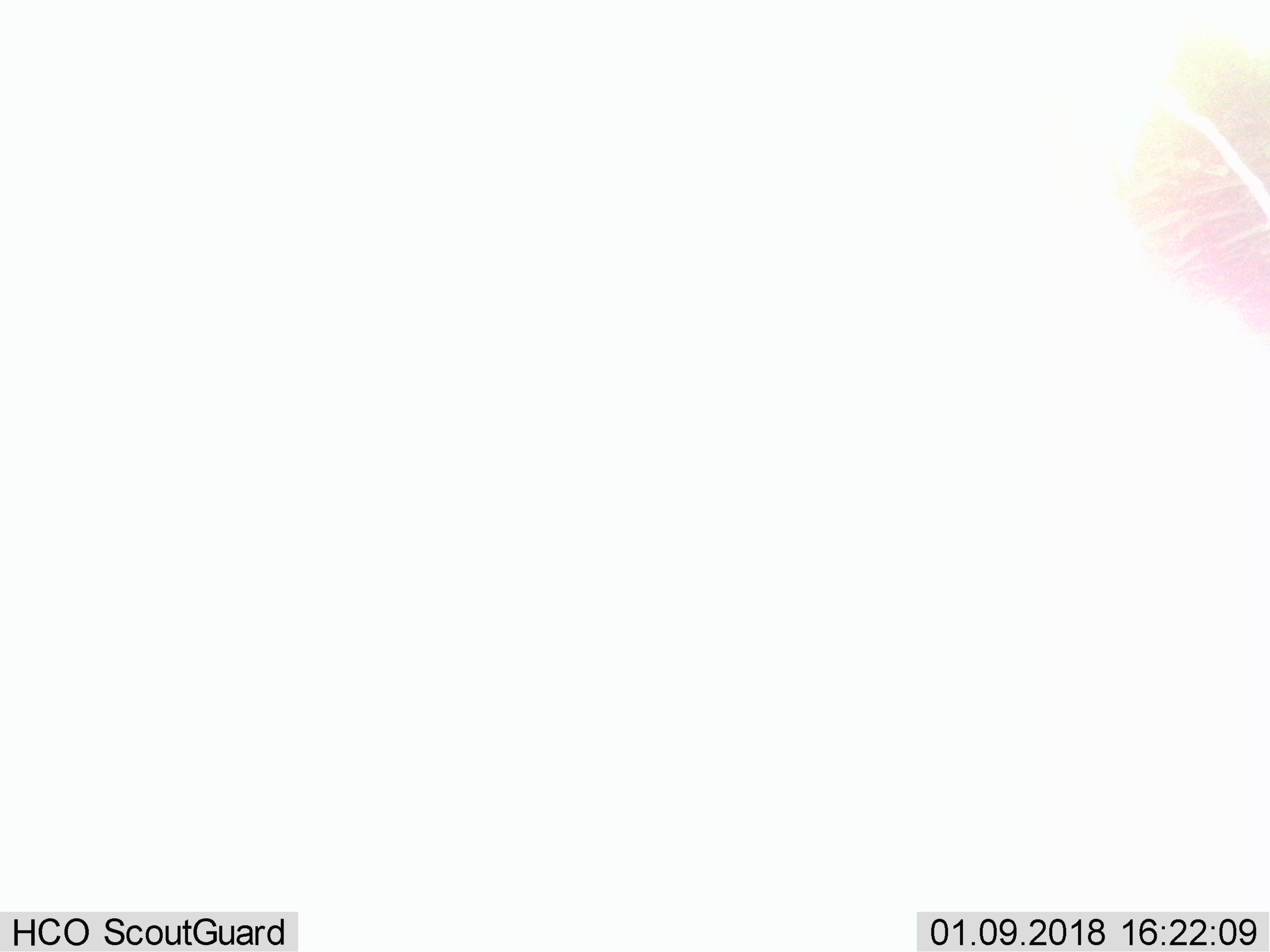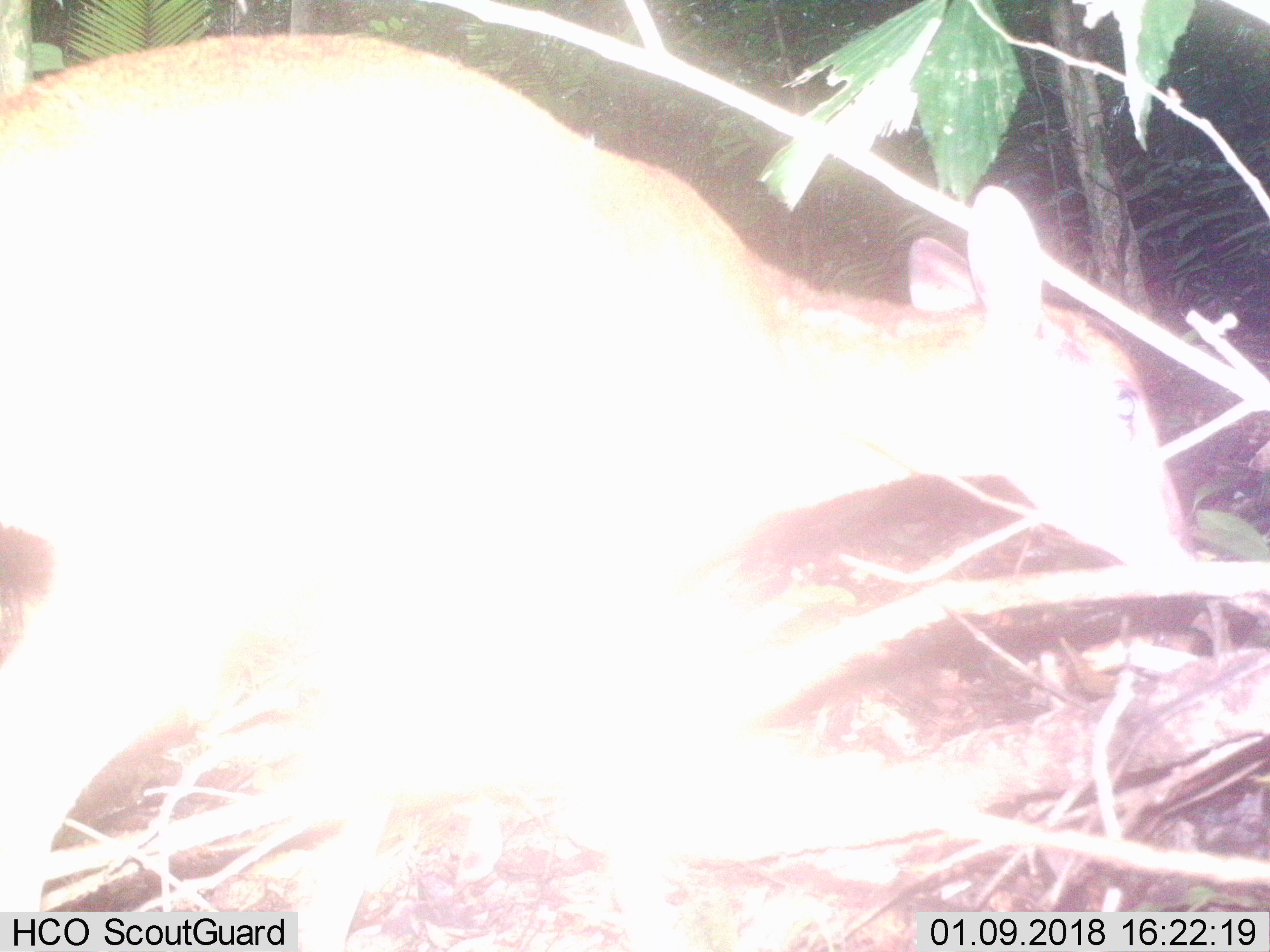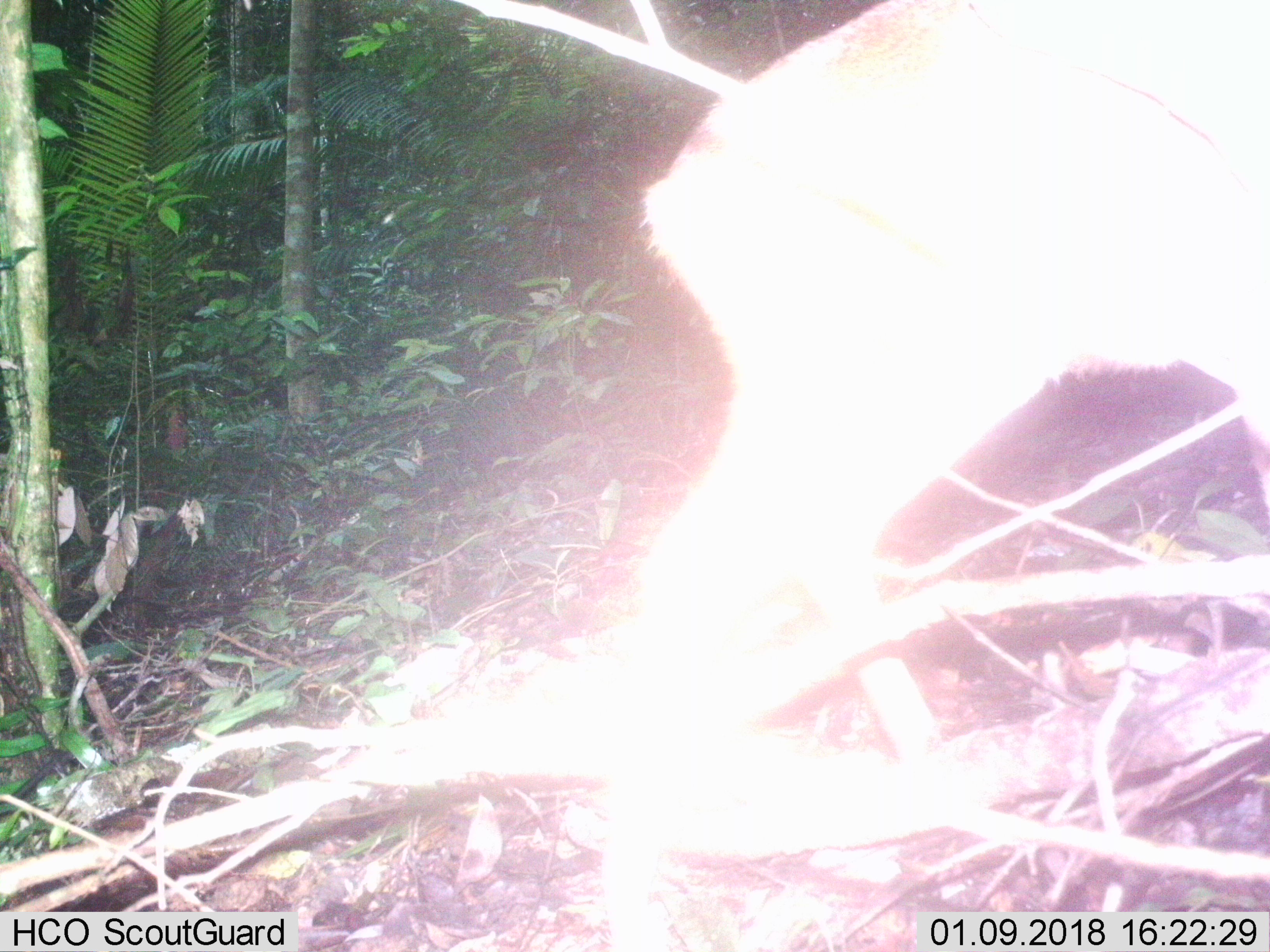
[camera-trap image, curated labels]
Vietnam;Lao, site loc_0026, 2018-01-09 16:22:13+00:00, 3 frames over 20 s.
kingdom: Animalia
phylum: Chordata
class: Mammalia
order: Artiodactyla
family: Cervidae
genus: Muntiacus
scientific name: Muntiacus vuquangensis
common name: large-antlered muntjac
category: large antlered muntjac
Large antlered muntjac (large-antlered muntjac) (Muntiacus vuquangensis). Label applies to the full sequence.